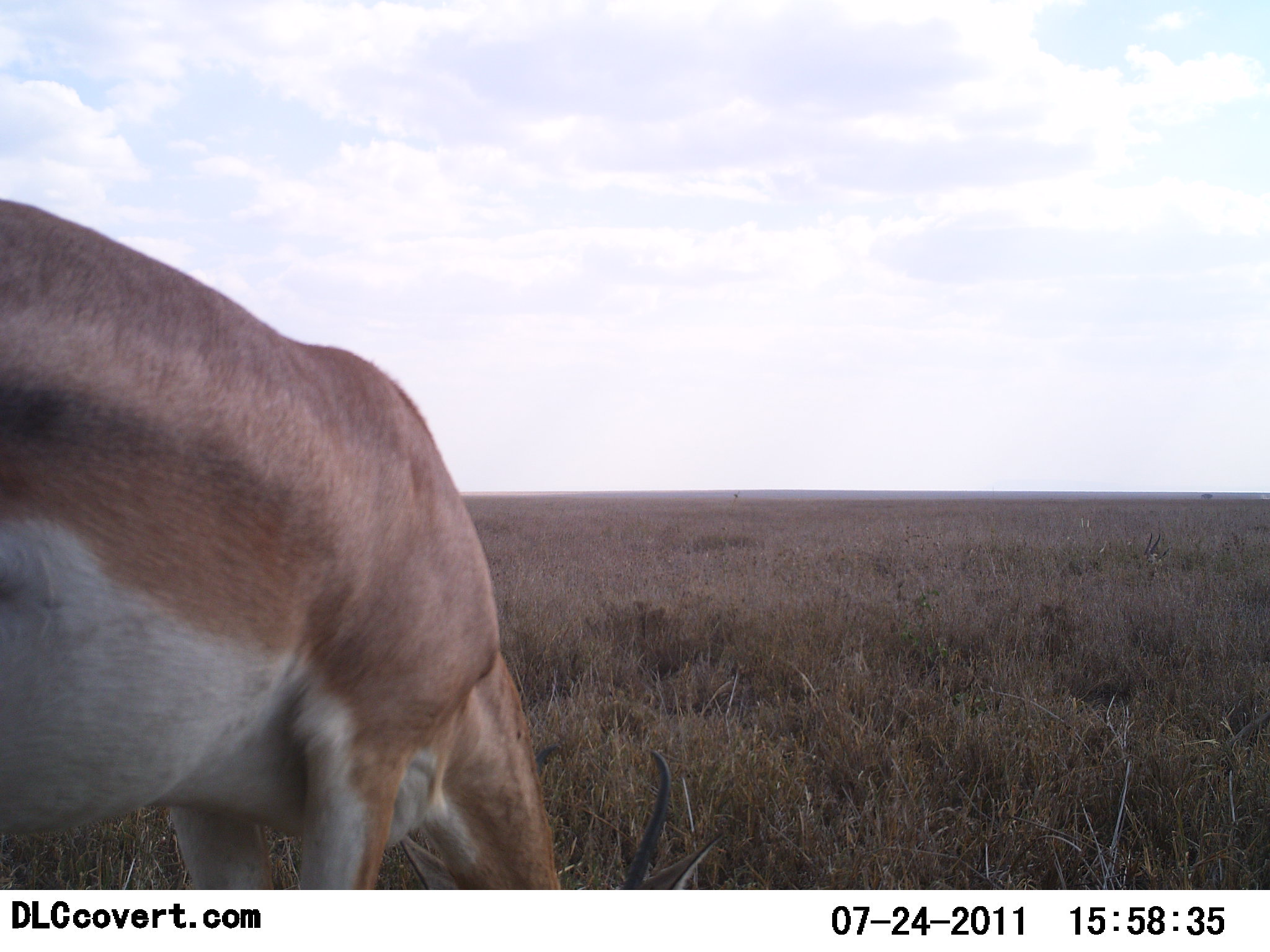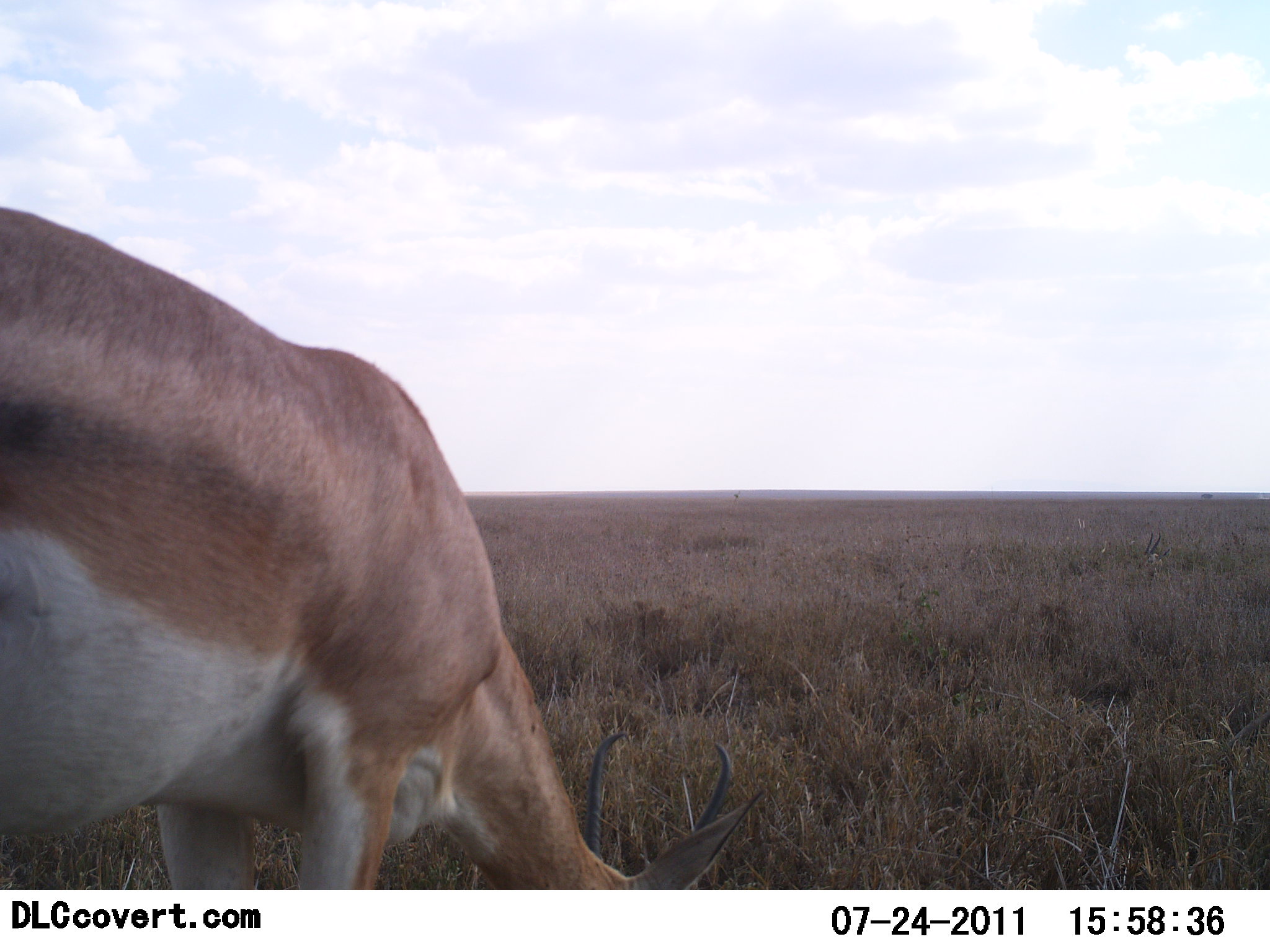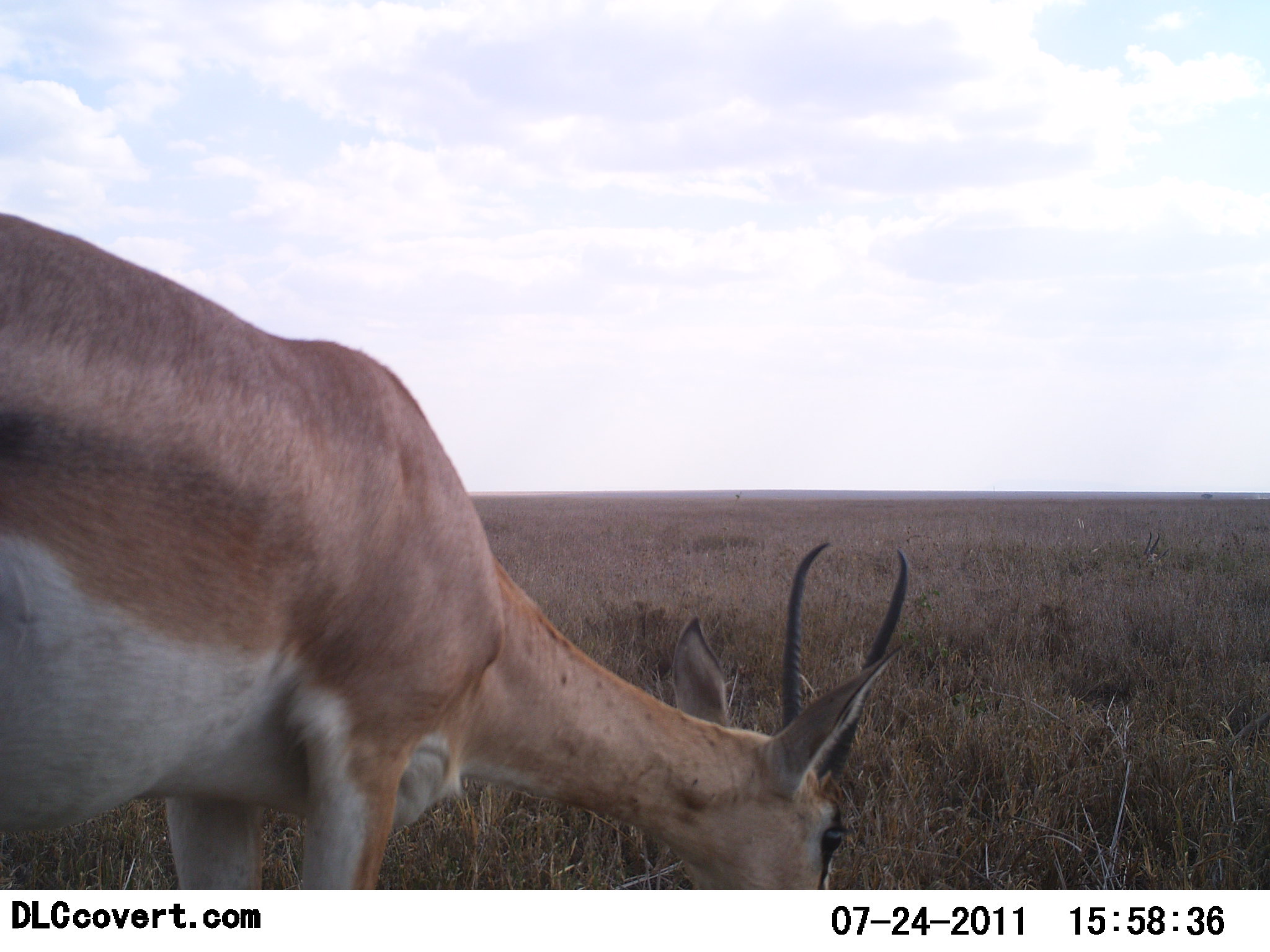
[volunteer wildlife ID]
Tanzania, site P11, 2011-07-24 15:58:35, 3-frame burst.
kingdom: Animalia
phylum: Chordata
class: Mammalia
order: Artiodactyla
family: Bovidae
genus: Nanger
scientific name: Nanger granti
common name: grant's gazelle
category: gazellegrants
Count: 1.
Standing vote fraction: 8%.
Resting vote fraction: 0%.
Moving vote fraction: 0%.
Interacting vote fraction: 0%.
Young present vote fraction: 0%.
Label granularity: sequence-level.